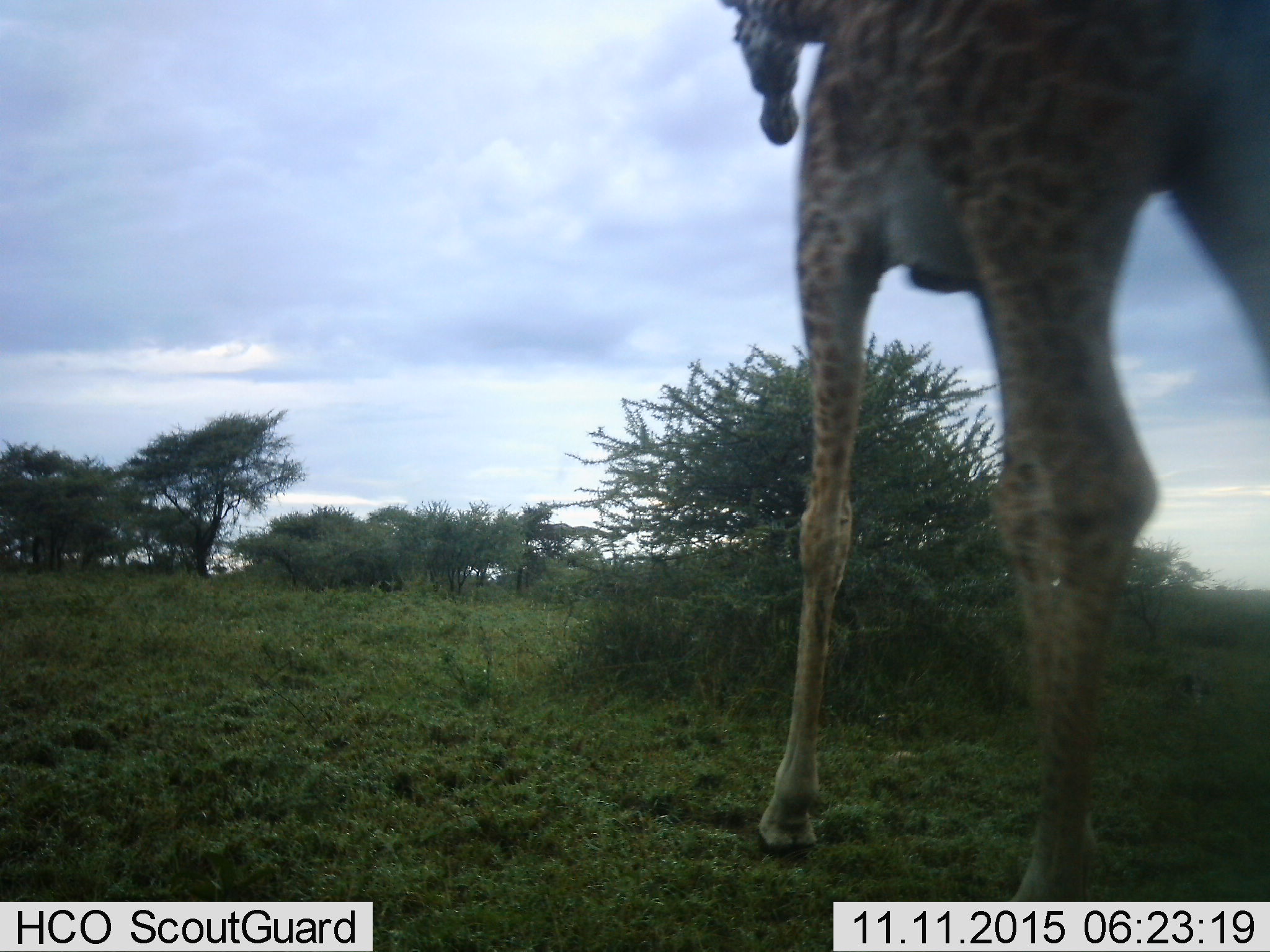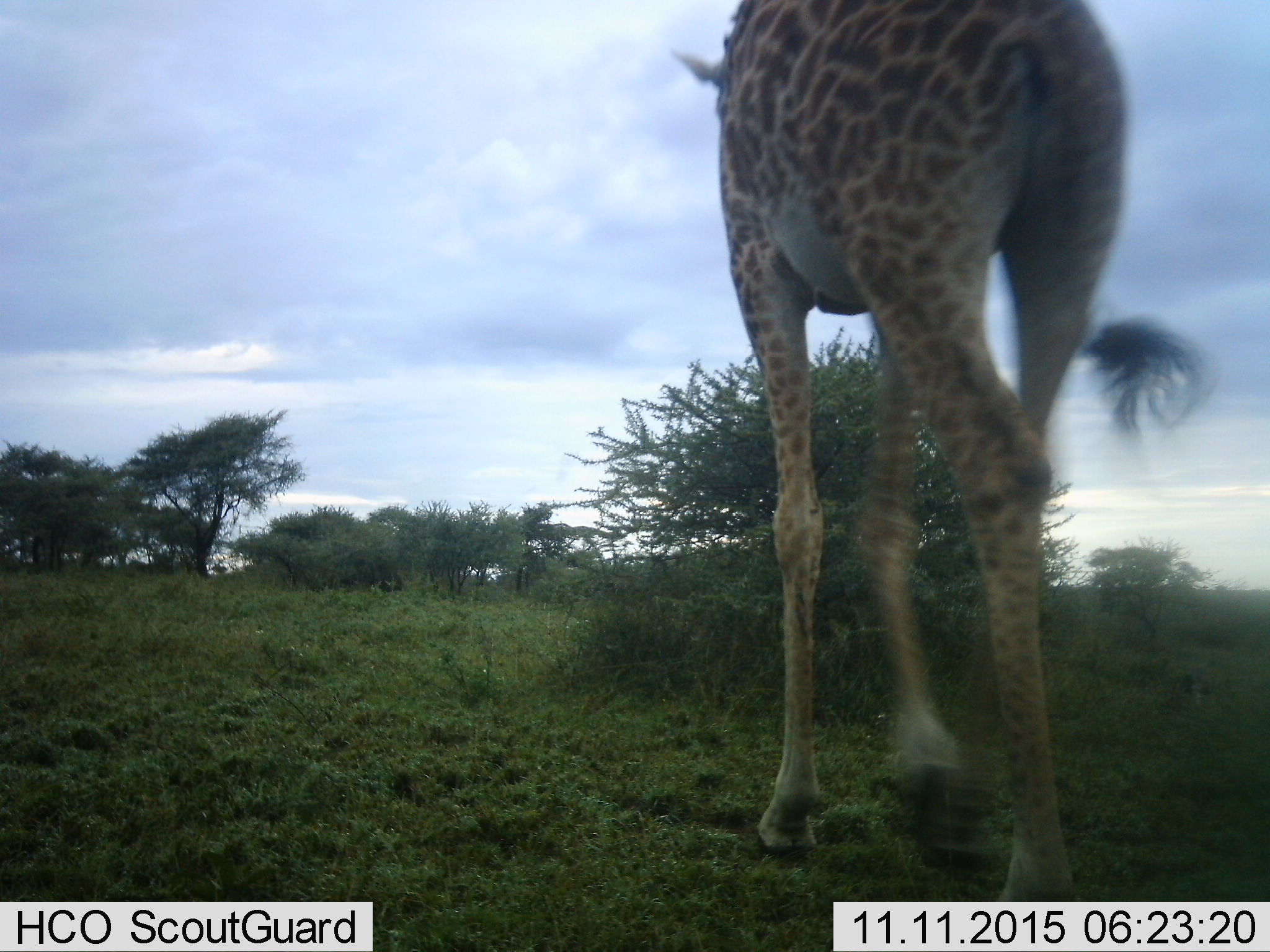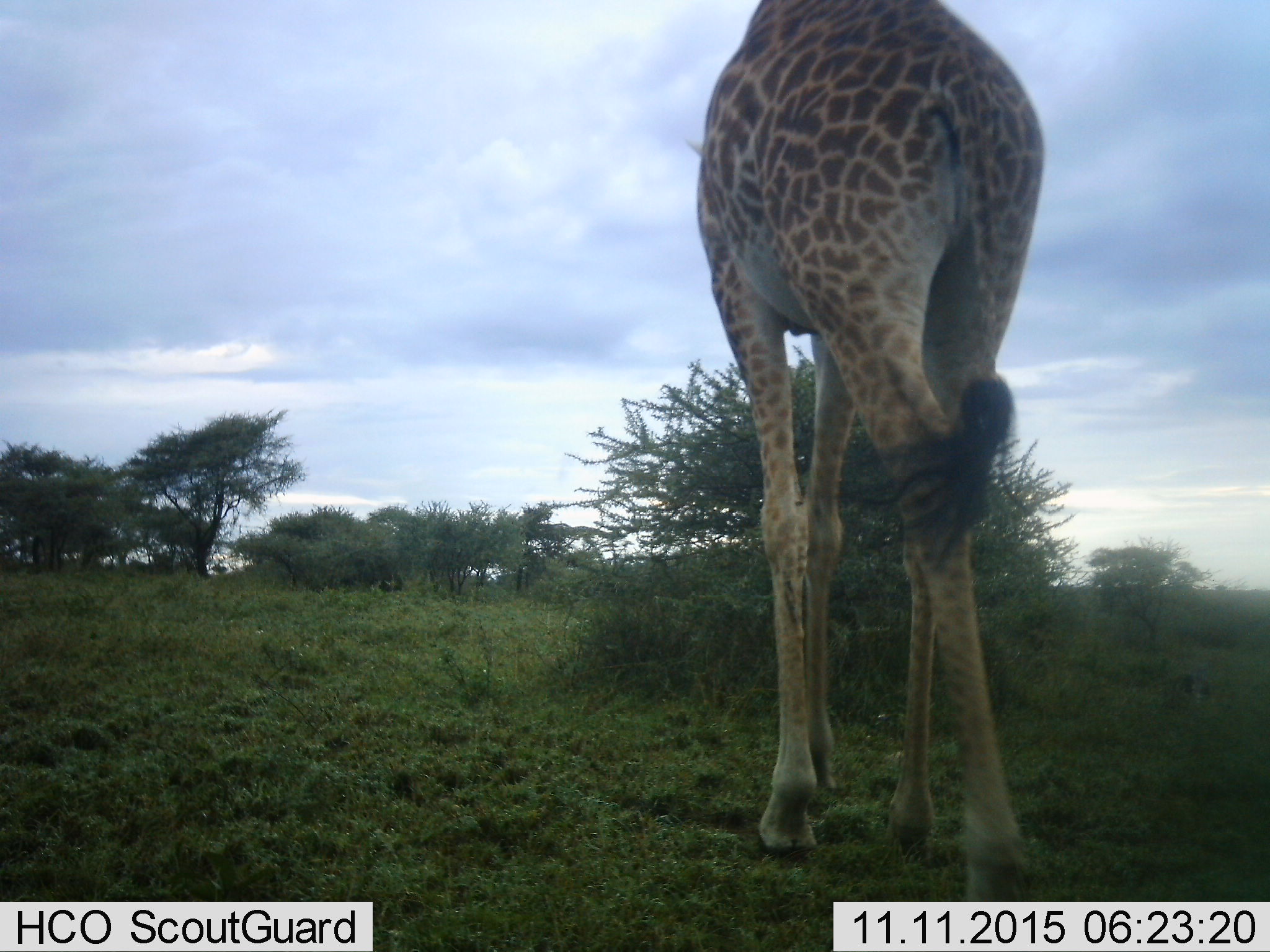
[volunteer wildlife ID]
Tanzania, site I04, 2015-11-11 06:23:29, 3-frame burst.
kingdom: Animalia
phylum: Chordata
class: Mammalia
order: Artiodactyla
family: Giraffidae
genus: Giraffa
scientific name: Giraffa camelopardalis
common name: giraffe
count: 1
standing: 20%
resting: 0%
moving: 90%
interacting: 0%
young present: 0%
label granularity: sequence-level